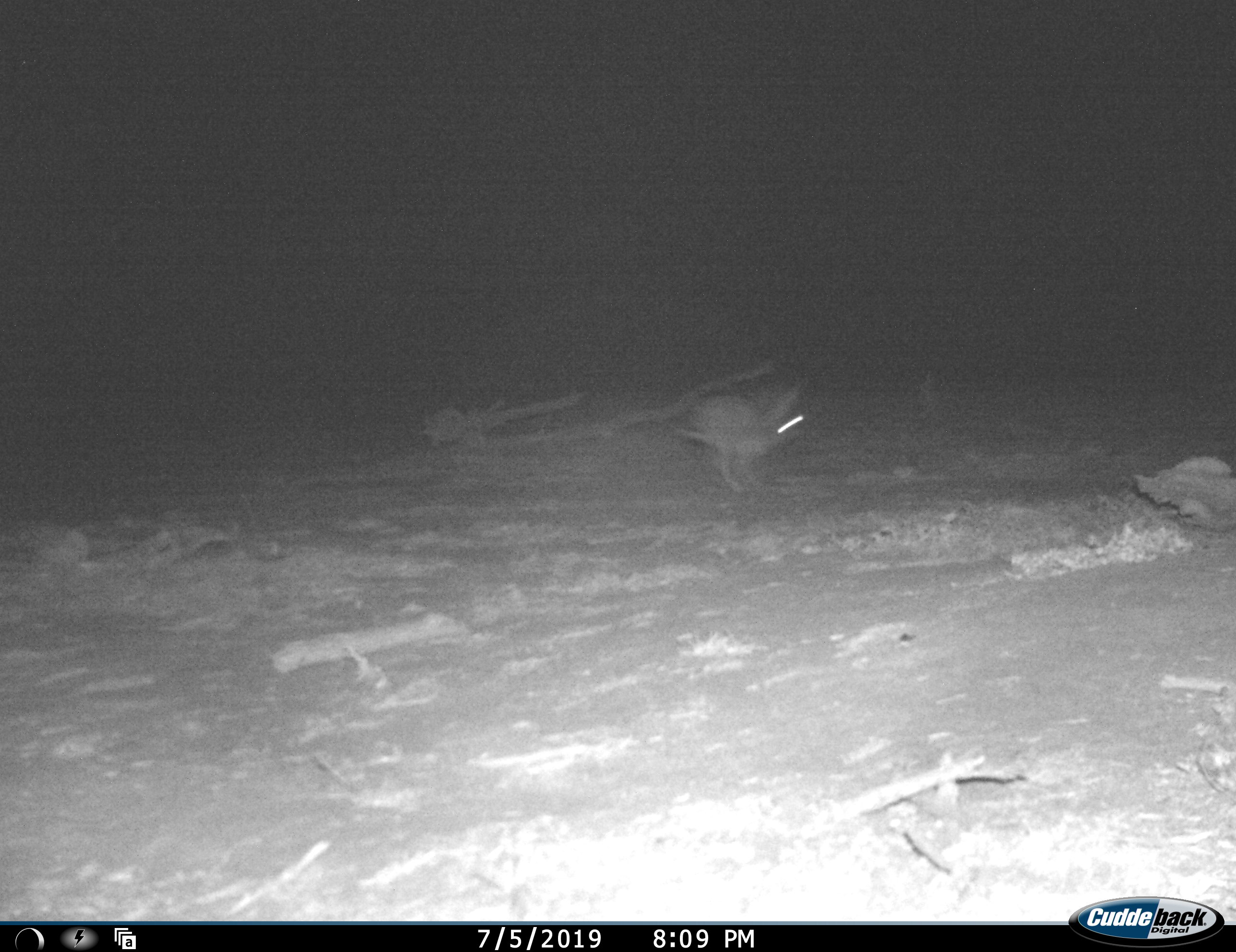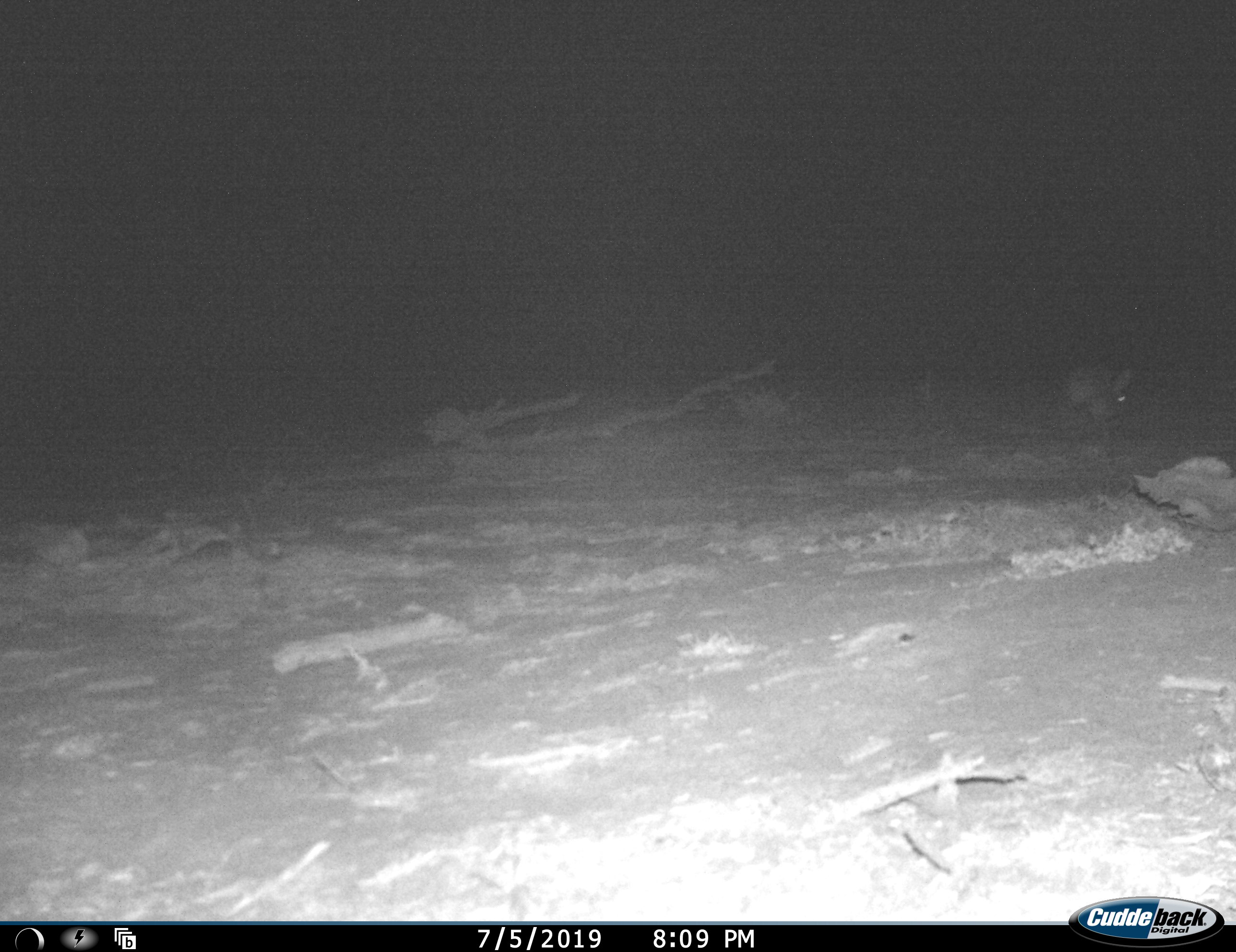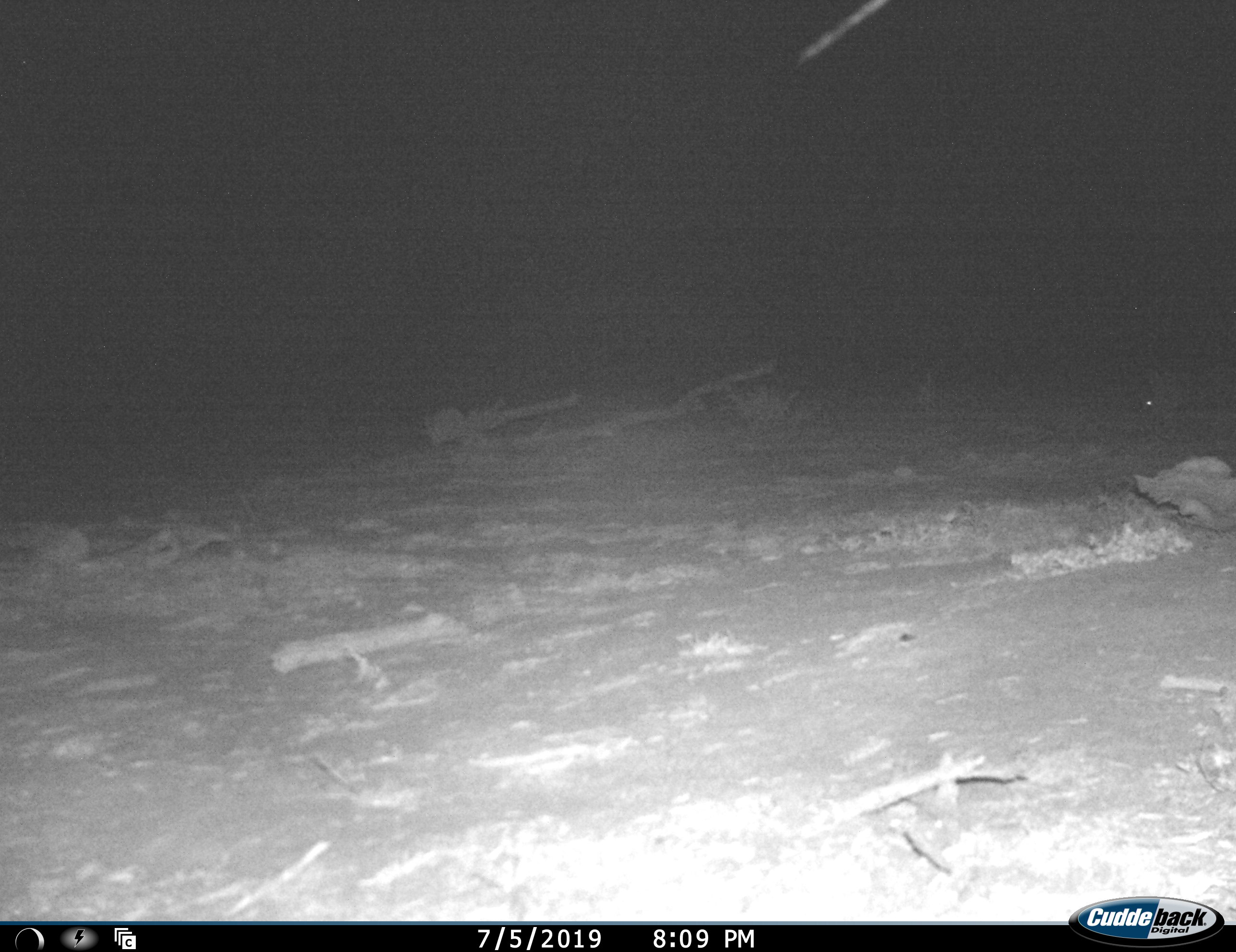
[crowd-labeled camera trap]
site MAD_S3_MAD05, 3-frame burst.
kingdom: Animalia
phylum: Chordata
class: Mammalia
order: Lagomorpha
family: Leporidae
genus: Lepus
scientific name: Lepus capensis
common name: cape hare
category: harecape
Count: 1.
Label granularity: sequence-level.